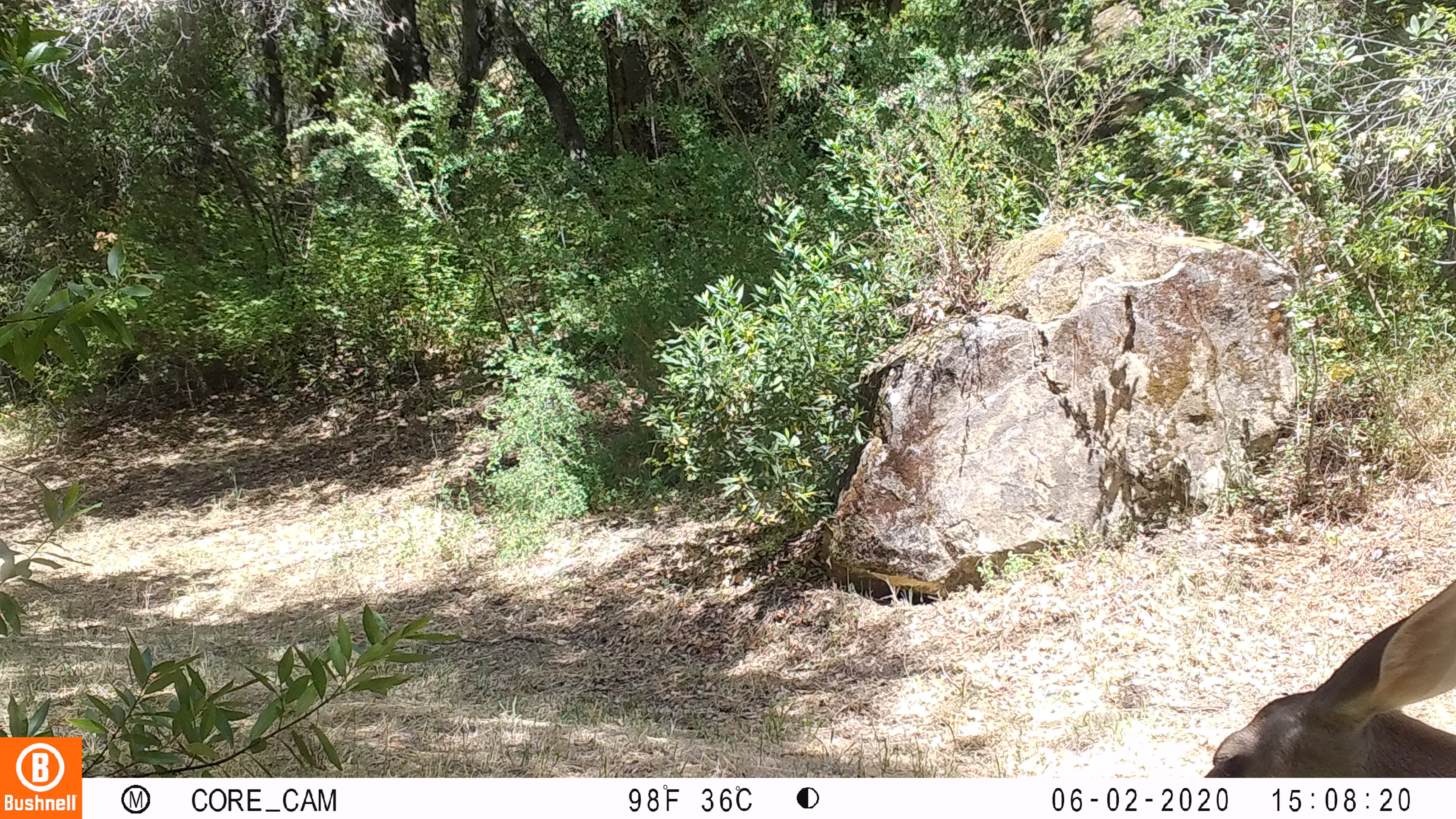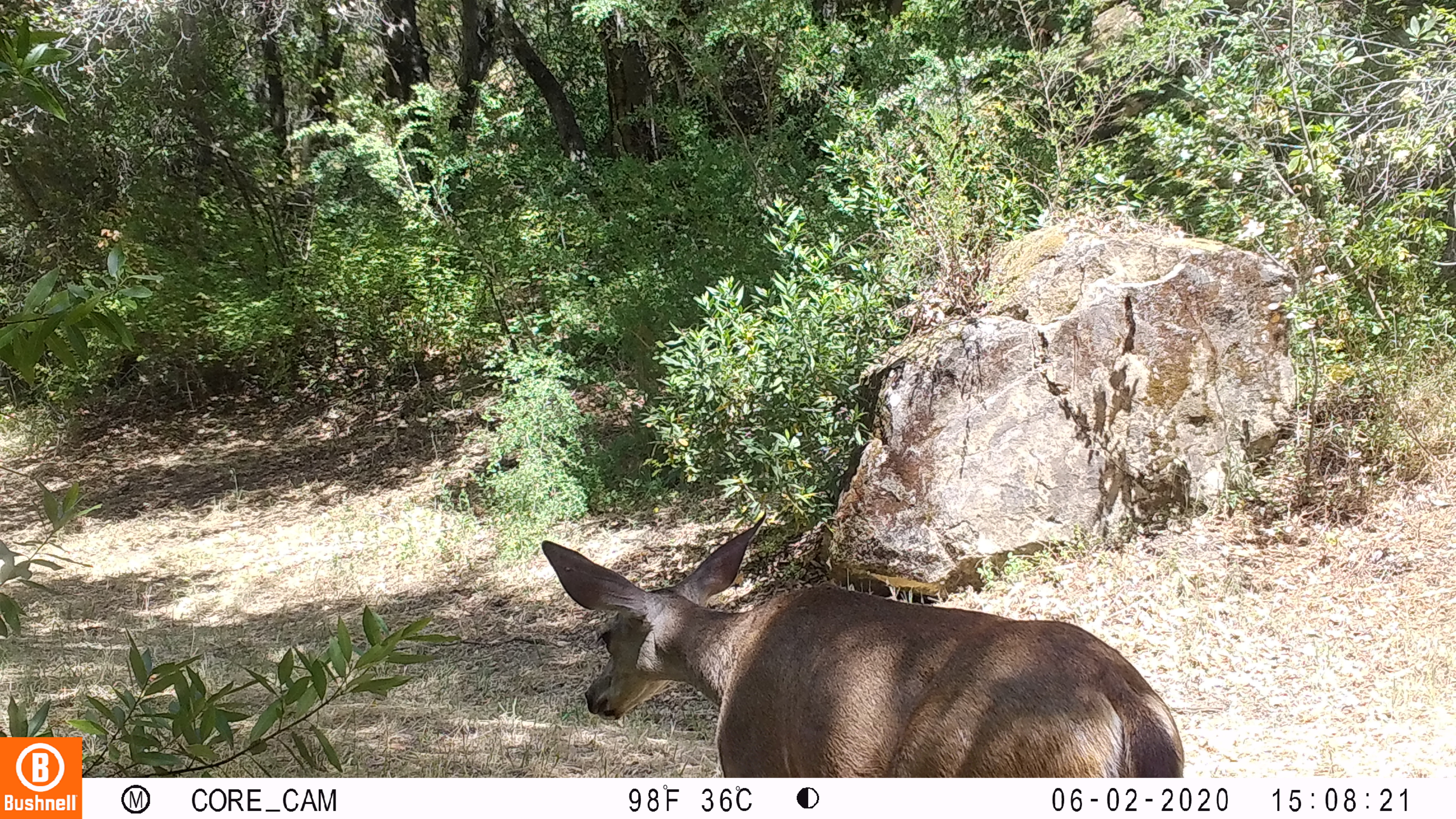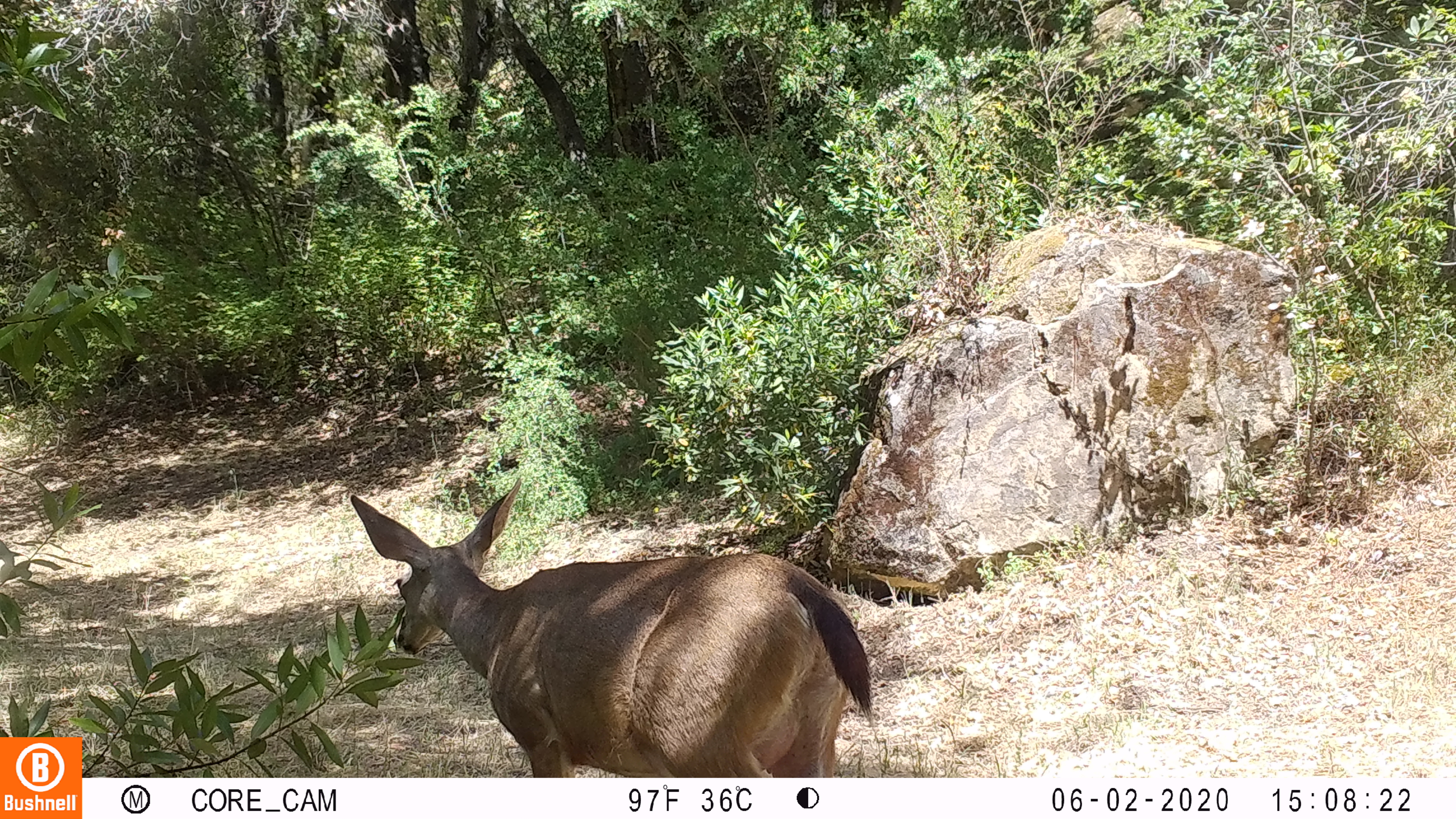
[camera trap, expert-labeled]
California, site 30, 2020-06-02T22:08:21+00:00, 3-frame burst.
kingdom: Animalia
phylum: Chordata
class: Mammalia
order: Artiodactyla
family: Cervidae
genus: Odocoileus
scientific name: Odocoileus hemionus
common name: mule deer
Mule deer (Odocoileus hemionus).